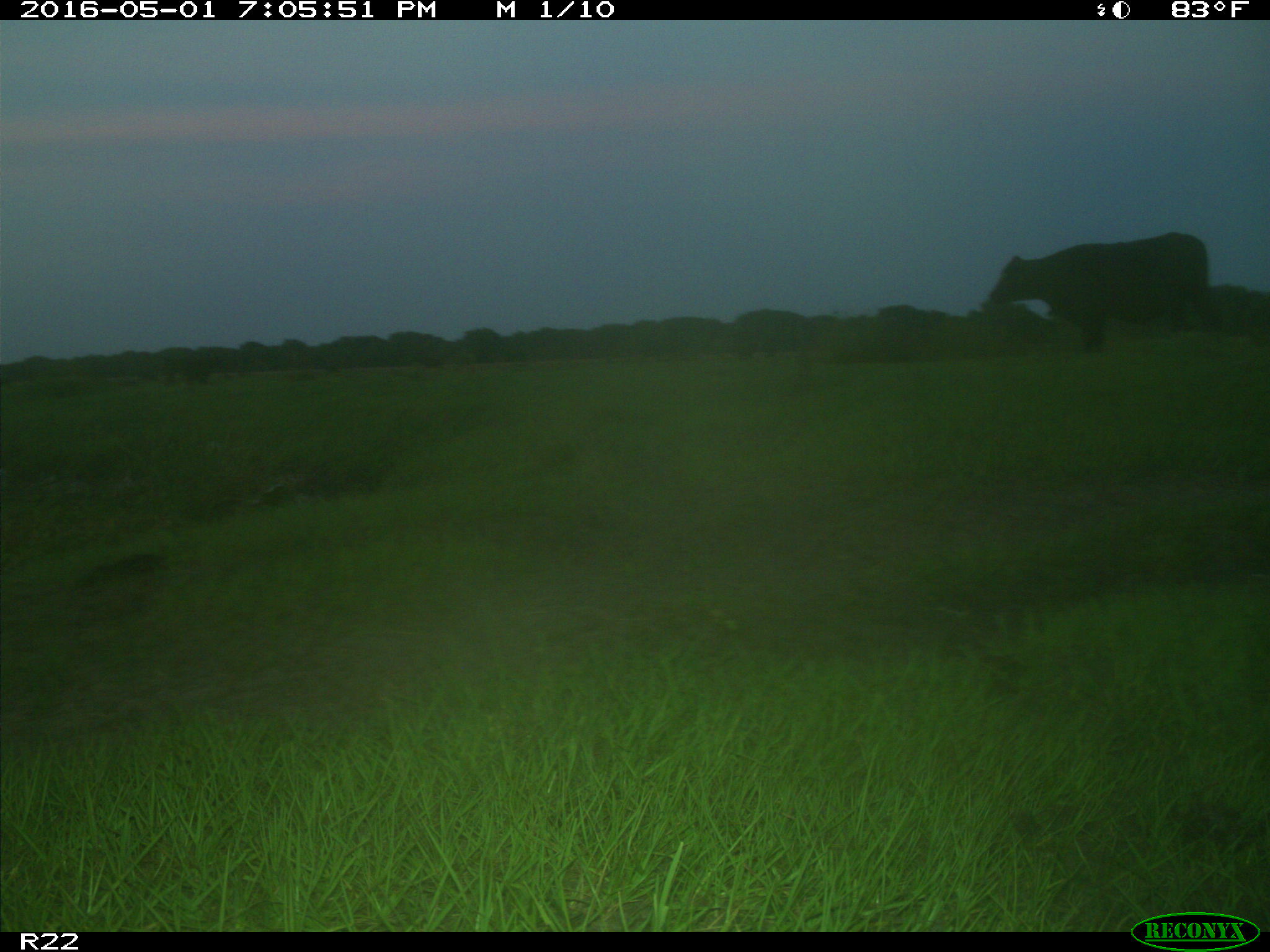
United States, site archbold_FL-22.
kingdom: Animalia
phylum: Chordata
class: Mammalia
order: Artiodactyla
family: Bovidae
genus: Bos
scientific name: Bos taurus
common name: domestic cow